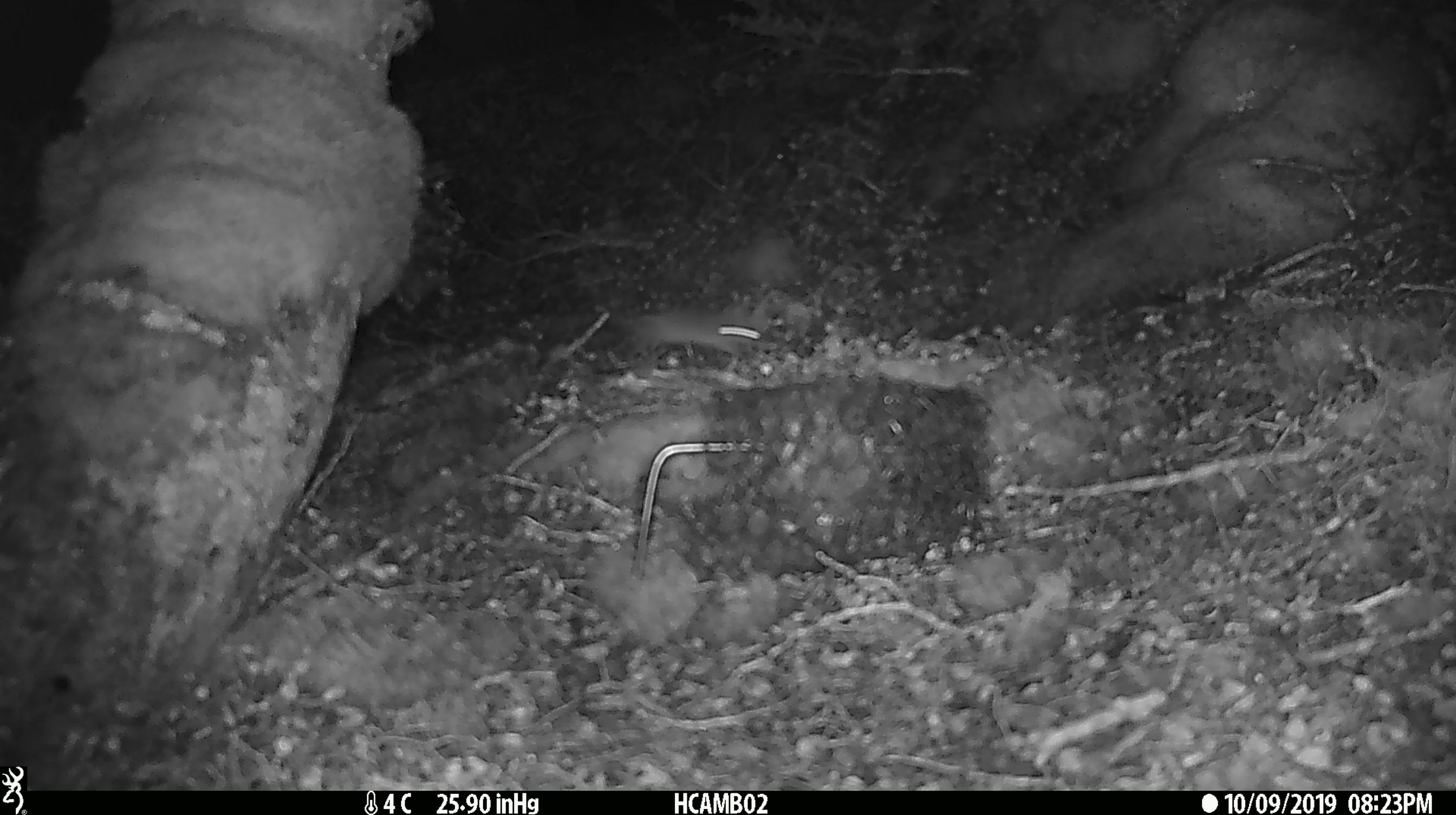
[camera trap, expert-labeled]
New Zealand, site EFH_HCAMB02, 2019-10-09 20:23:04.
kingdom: Animalia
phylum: Chordata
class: Mammalia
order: Rodentia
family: Muridae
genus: Mus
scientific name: Mus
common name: mouse